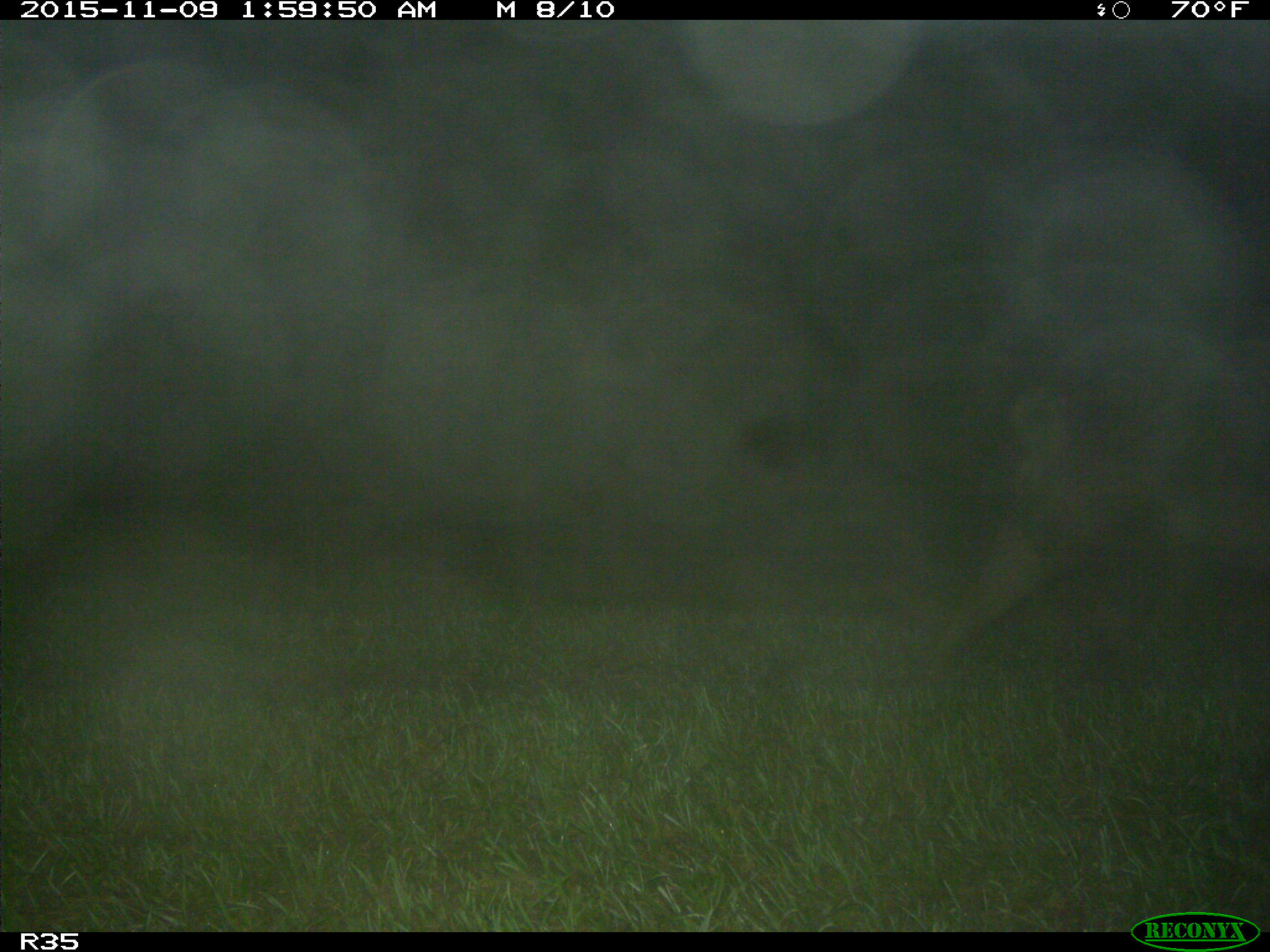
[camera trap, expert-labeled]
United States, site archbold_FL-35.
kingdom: Animalia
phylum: Chordata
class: Mammalia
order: Artiodactyla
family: Suidae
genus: Sus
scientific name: Sus scrofa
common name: wild boar